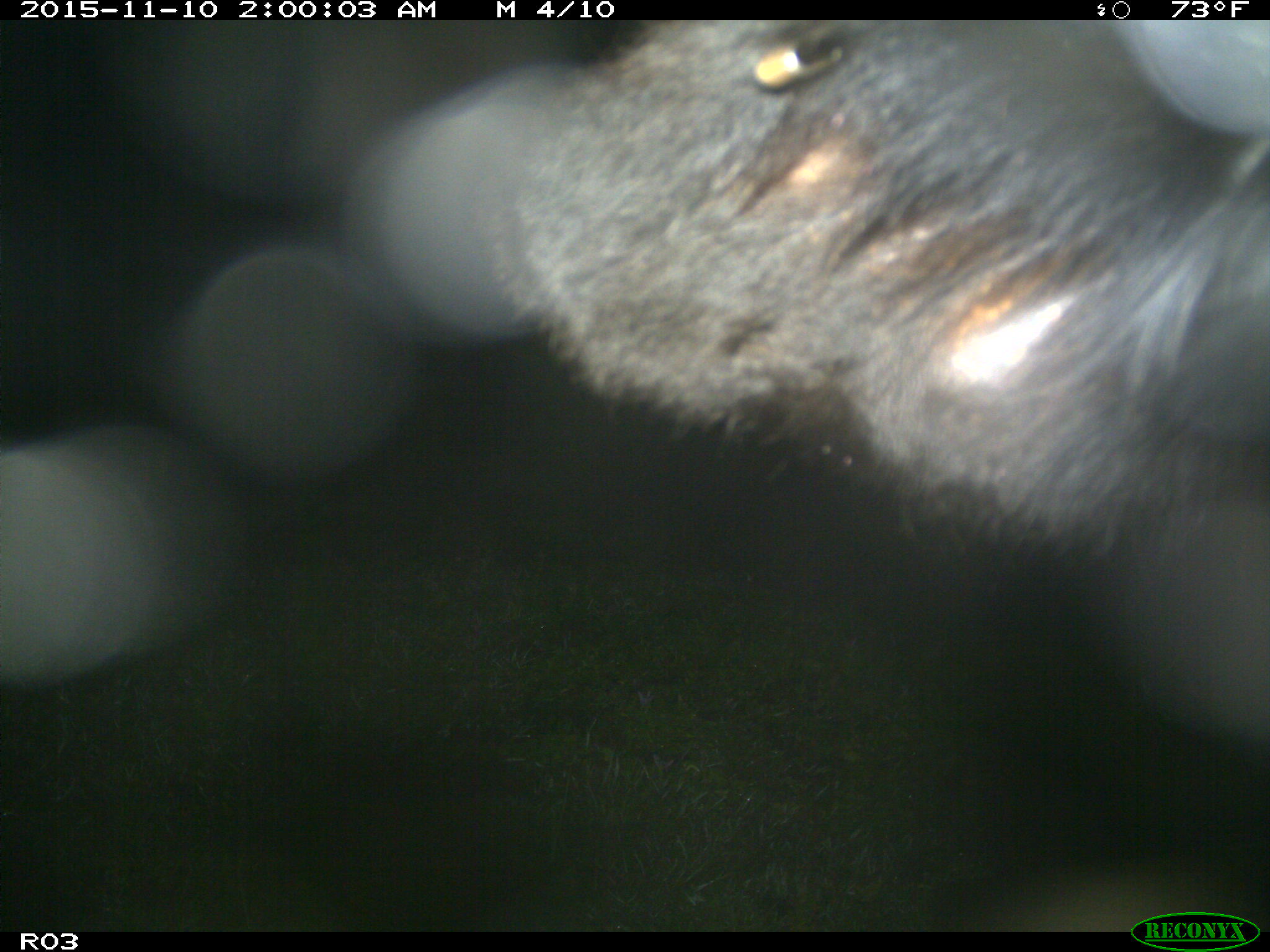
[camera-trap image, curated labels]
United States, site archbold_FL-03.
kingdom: Animalia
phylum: Chordata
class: Mammalia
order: Artiodactyla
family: Bovidae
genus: Bos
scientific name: Bos taurus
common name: domestic cow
Bos taurus (domestic cow).